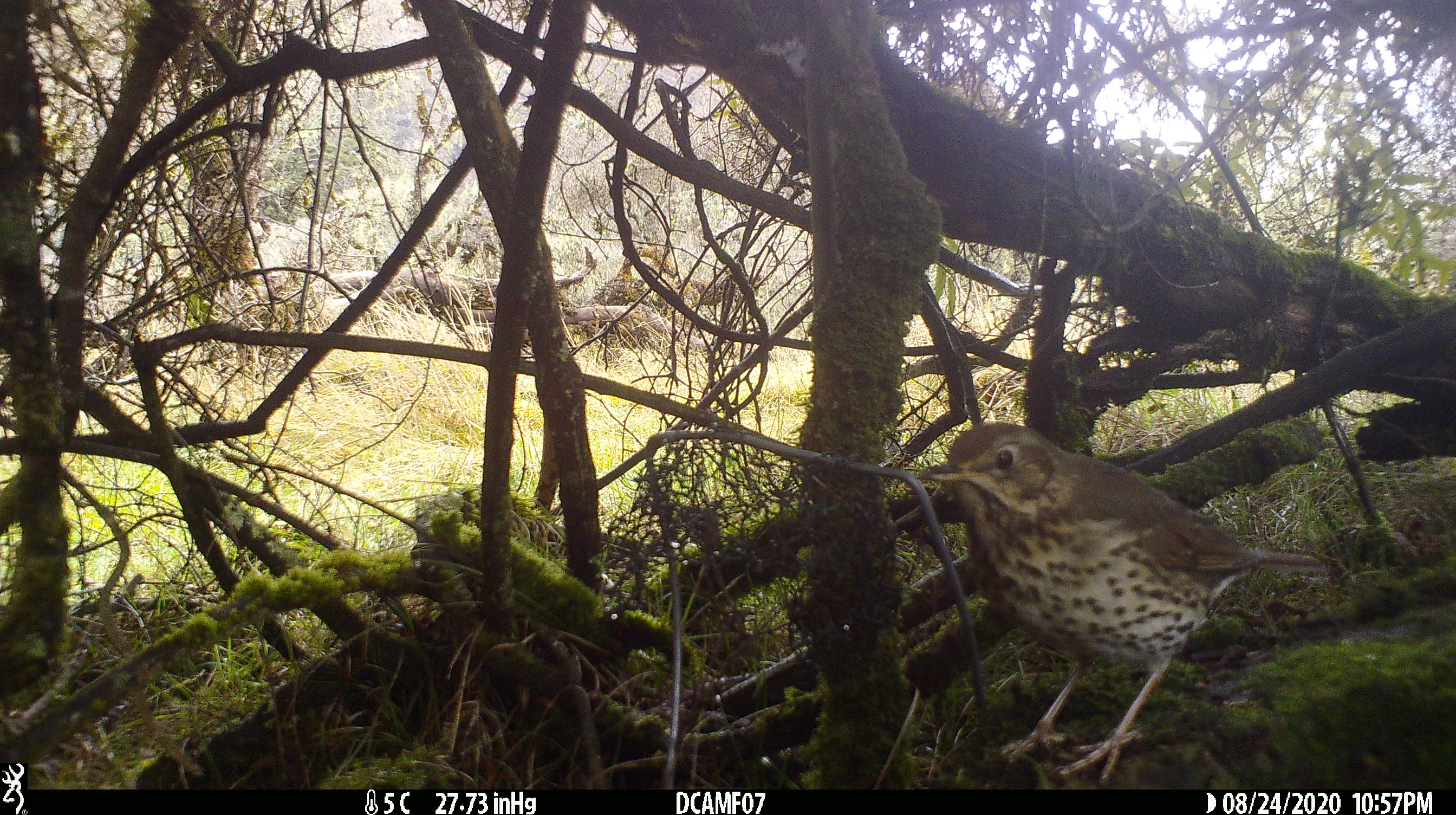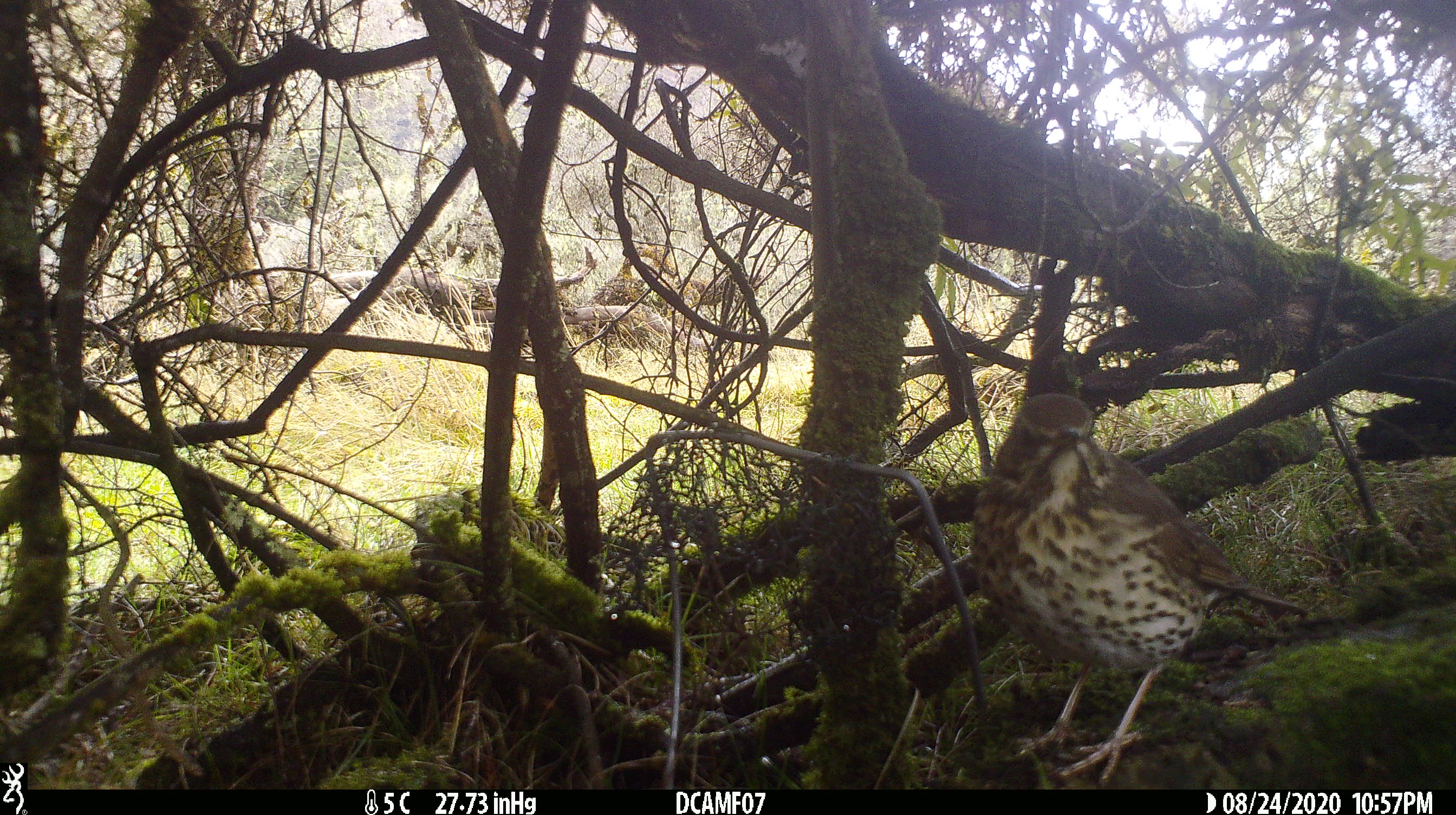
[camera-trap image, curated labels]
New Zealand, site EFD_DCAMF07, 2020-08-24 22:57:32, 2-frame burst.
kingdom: Animalia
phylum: Chordata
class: Aves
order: Passeriformes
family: Turdidae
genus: Turdus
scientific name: Turdus philomelos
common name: song thrush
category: thrush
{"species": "thrush (song thrush) (Turdus philomelos)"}